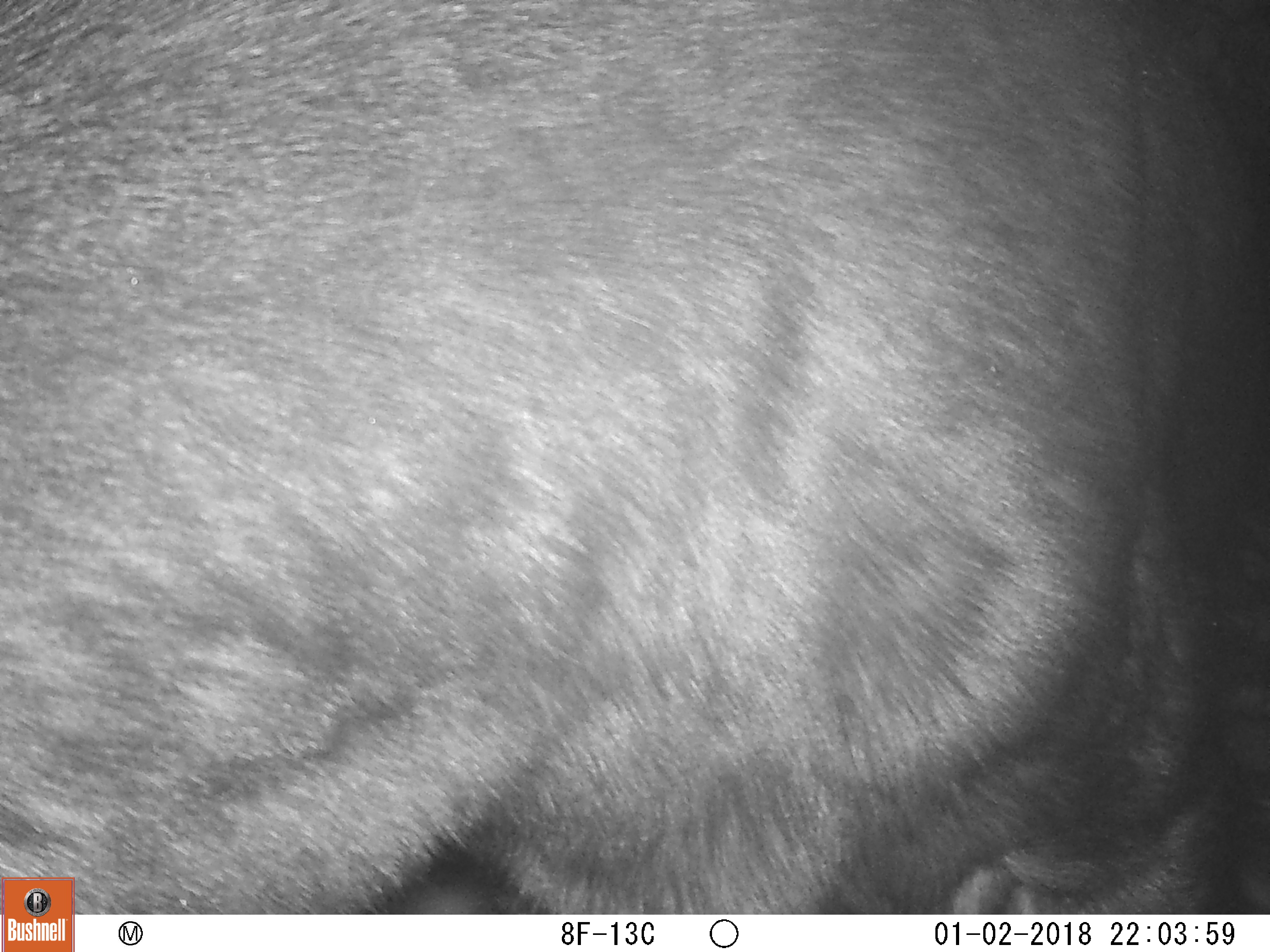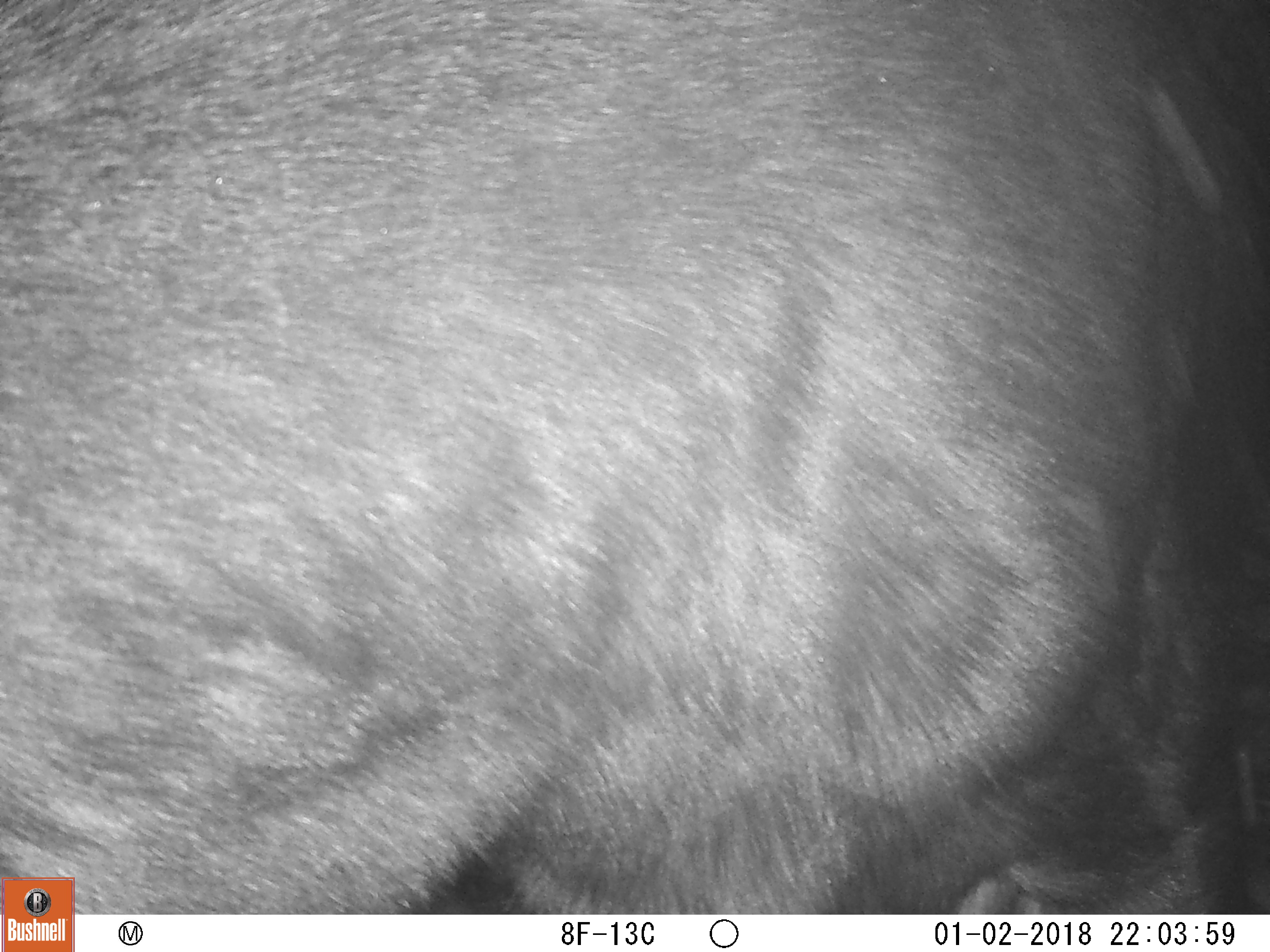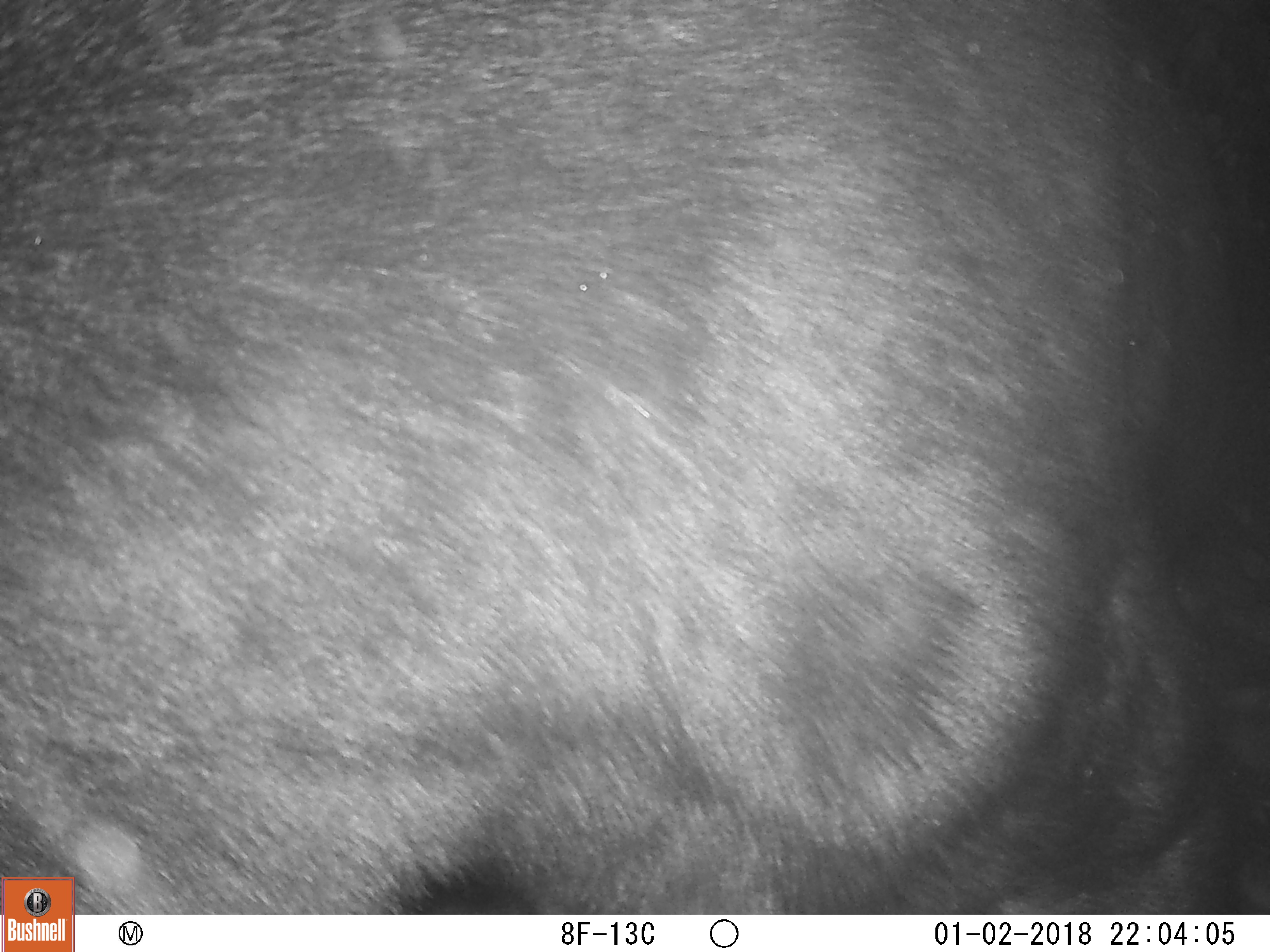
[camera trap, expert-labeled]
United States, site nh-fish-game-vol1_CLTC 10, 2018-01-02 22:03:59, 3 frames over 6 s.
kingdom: Animalia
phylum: Chordata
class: Mammalia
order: Artiodactyla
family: Cervidae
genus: Alces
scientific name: Alces alces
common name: moose